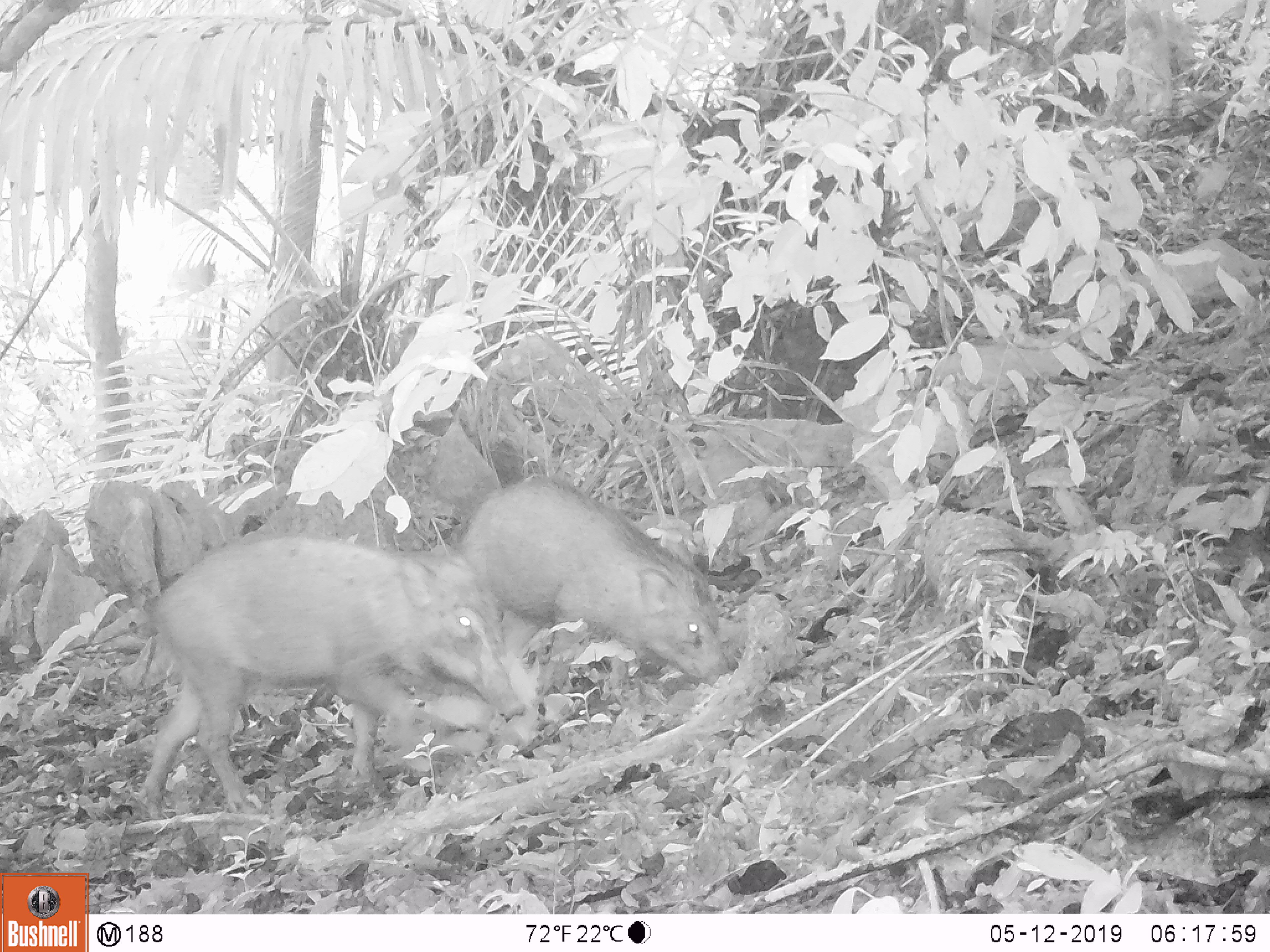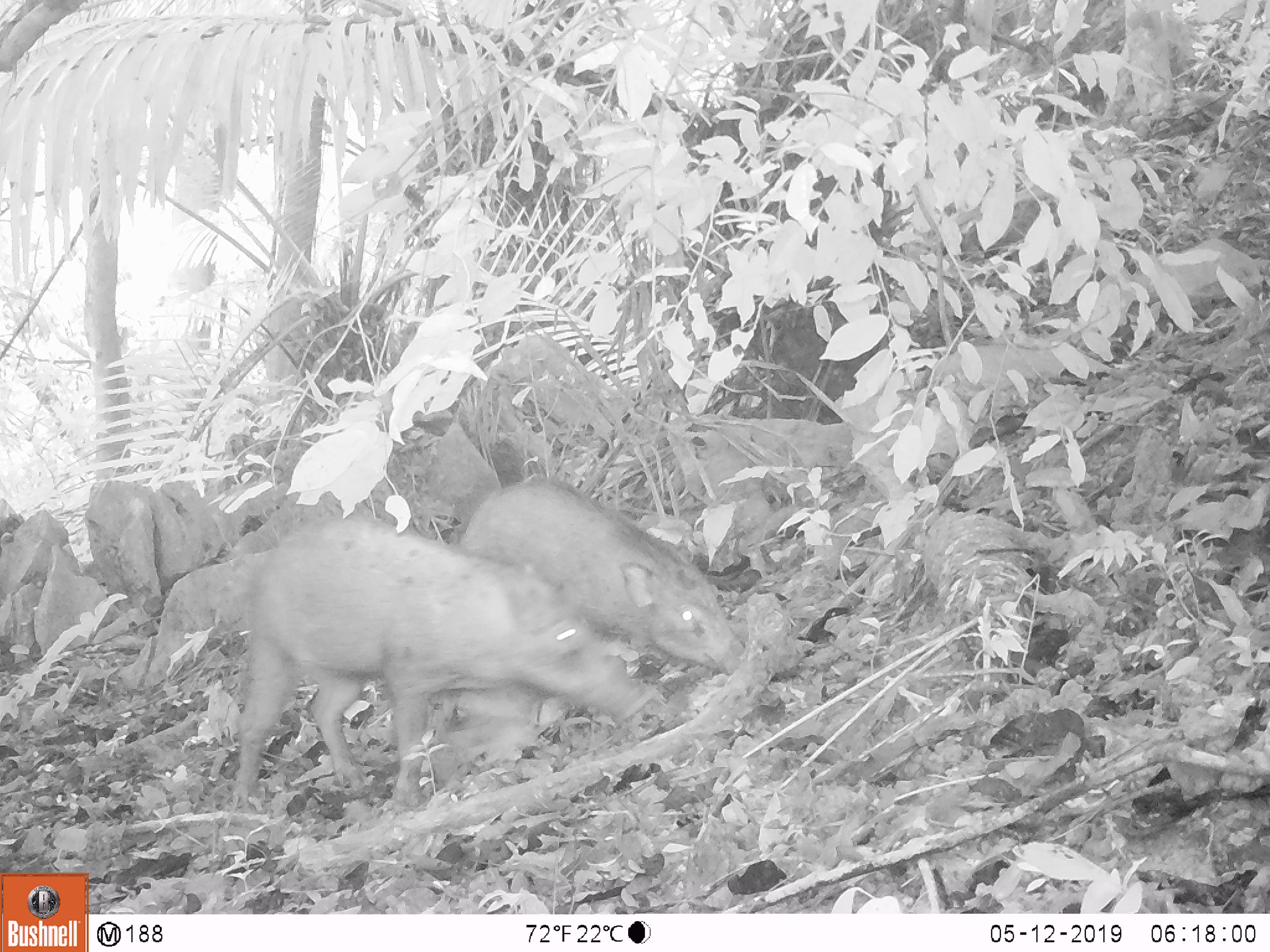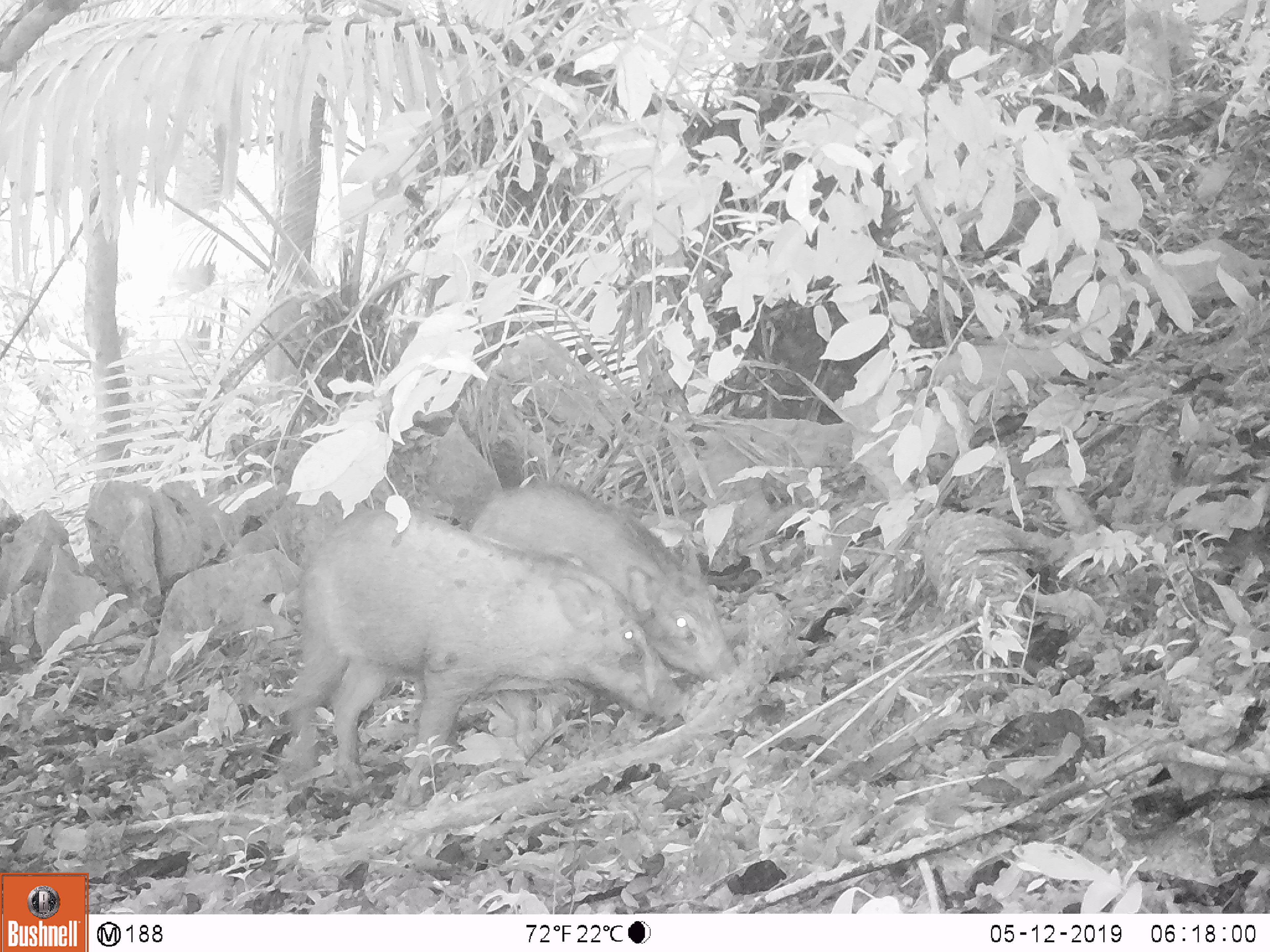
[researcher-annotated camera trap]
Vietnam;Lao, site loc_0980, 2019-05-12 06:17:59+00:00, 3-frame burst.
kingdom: Animalia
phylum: Chordata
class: Mammalia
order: Artiodactyla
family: Suidae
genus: Sus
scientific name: Sus scrofa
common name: eurasian wild pig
Eurasian wild pig (Sus scrofa). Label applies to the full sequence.